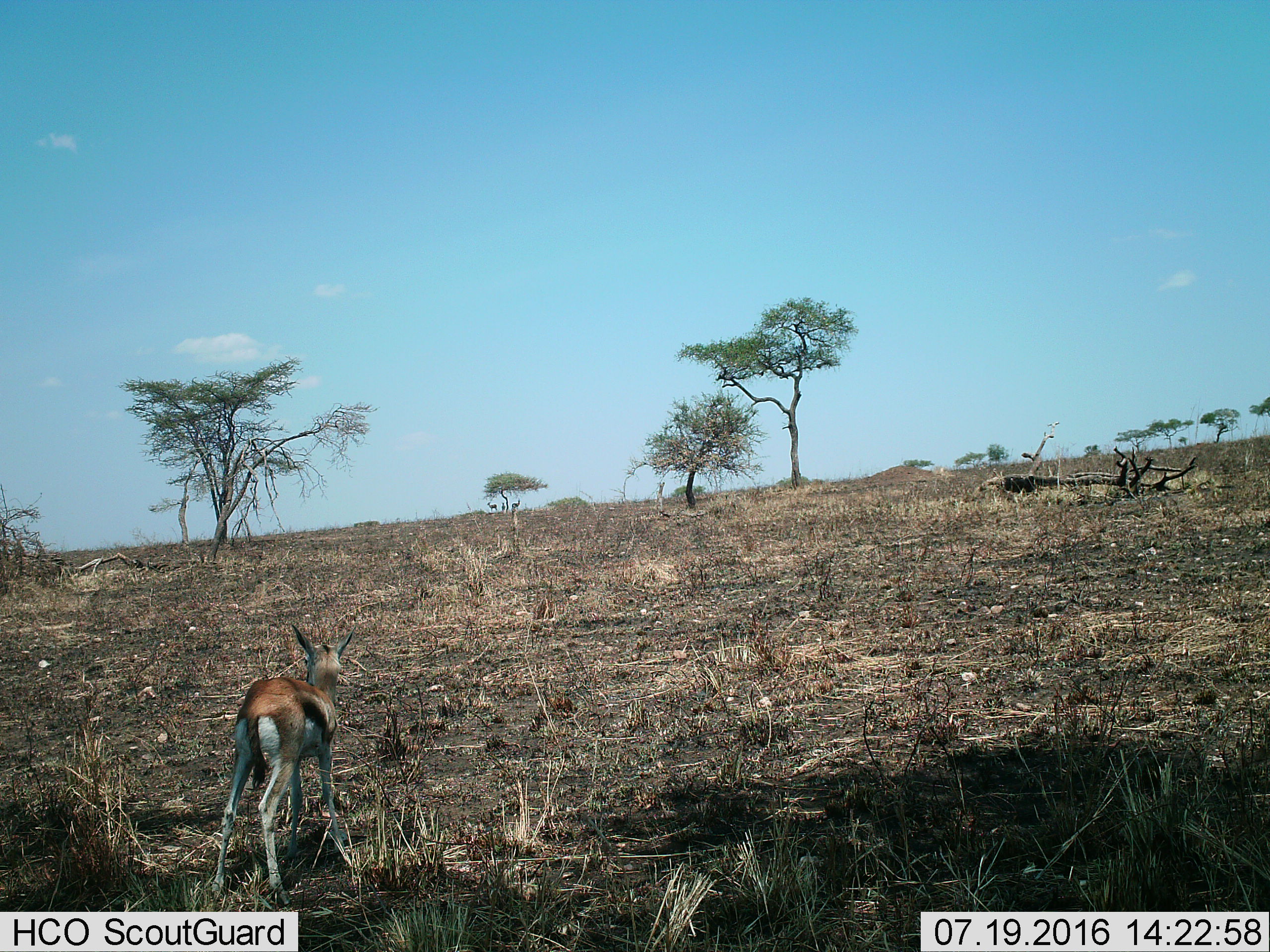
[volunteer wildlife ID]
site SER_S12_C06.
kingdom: Animalia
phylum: Chordata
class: Mammalia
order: Artiodactyla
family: Bovidae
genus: Eudorcas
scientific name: Eudorcas thomsonii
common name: thomson's gazelle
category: gazellethomsons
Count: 4.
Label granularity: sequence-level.